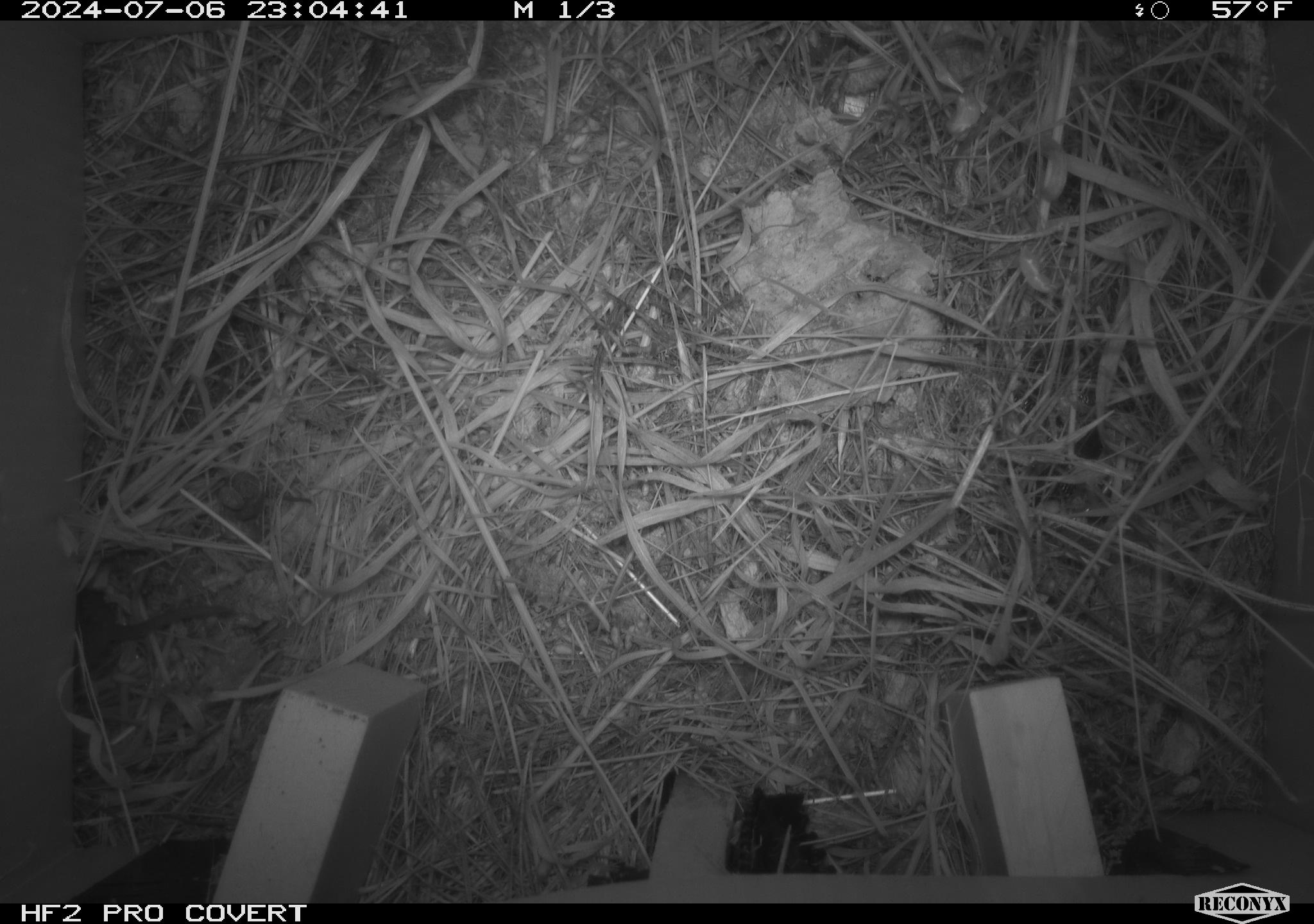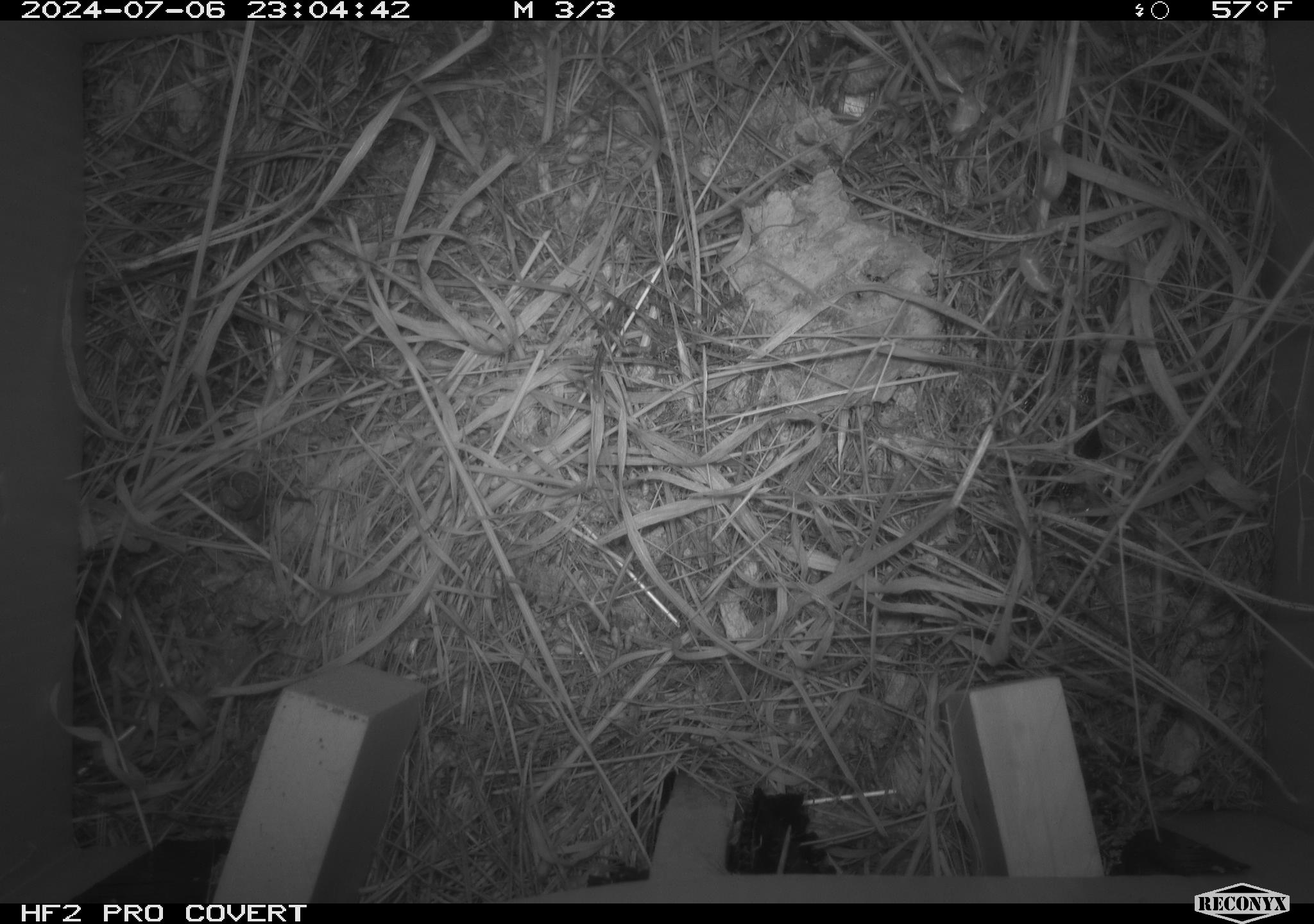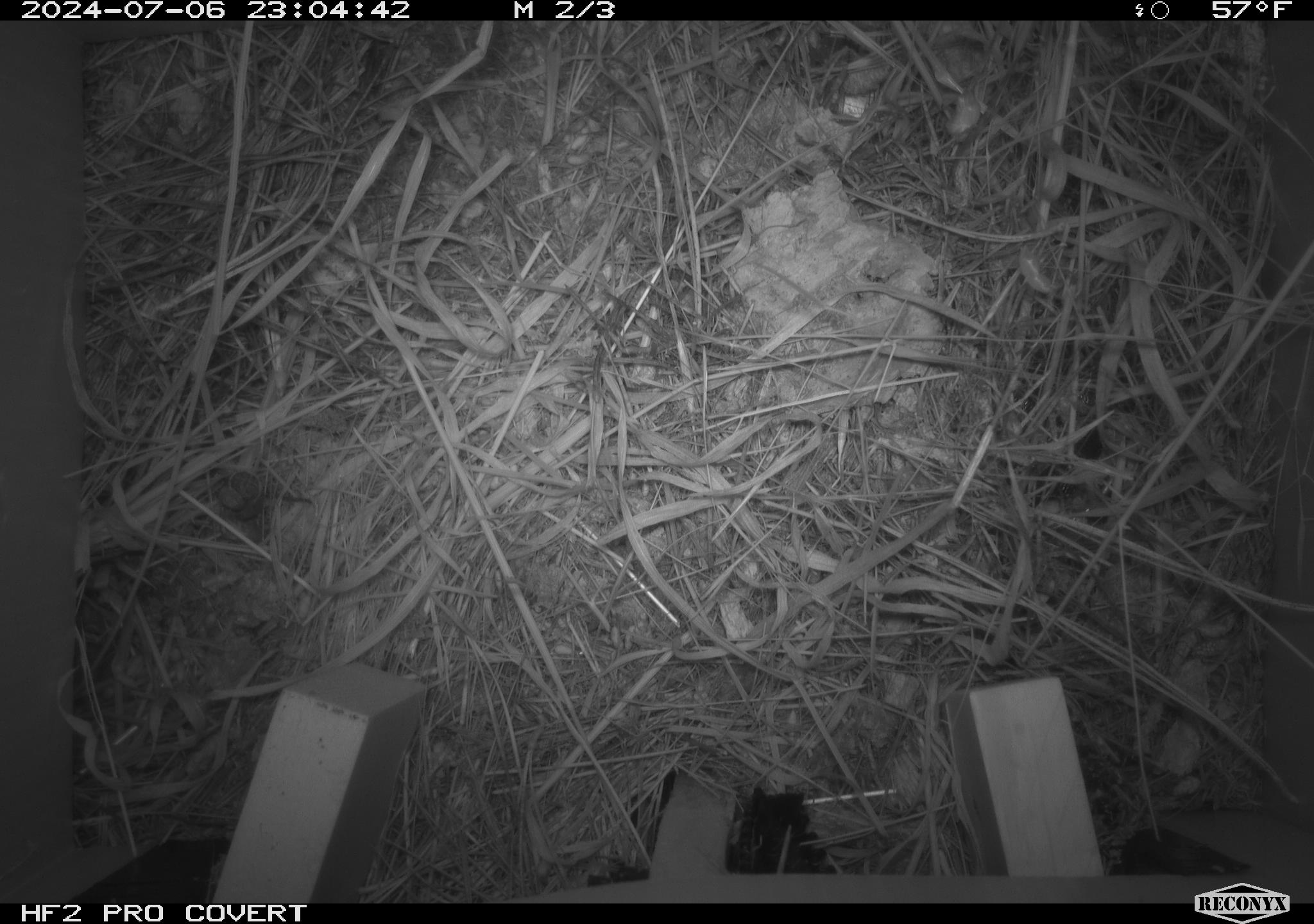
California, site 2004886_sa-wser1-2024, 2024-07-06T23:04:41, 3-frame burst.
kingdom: Animalia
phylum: Chordata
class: Mammalia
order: Rodentia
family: Cricetidae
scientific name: Arvicolinae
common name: voles, lemmings, and muskrats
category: arvicolinae subfamily